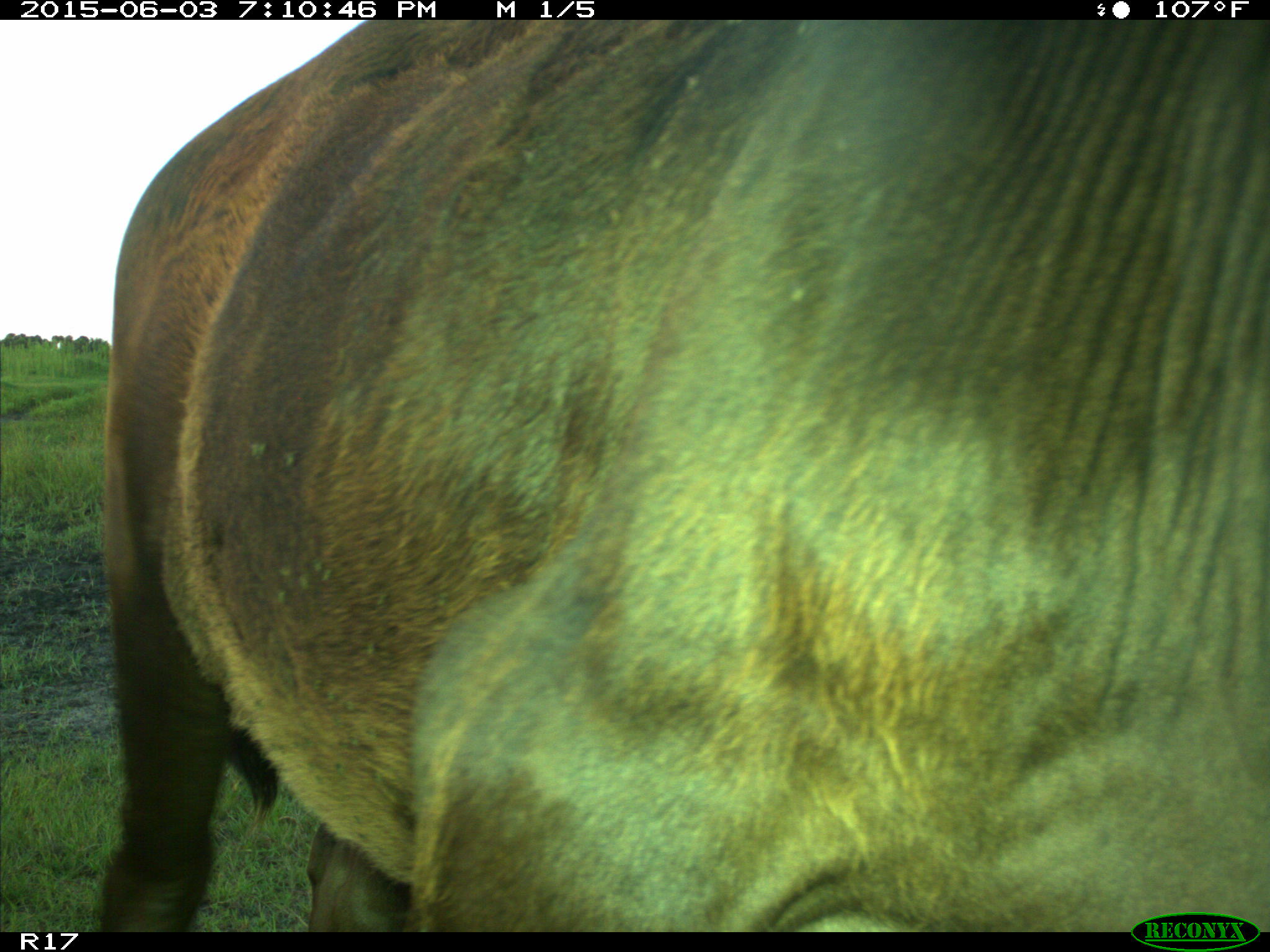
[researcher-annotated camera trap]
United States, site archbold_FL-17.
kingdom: Animalia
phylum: Chordata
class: Mammalia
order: Artiodactyla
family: Bovidae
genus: Bos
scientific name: Bos taurus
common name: domestic cow